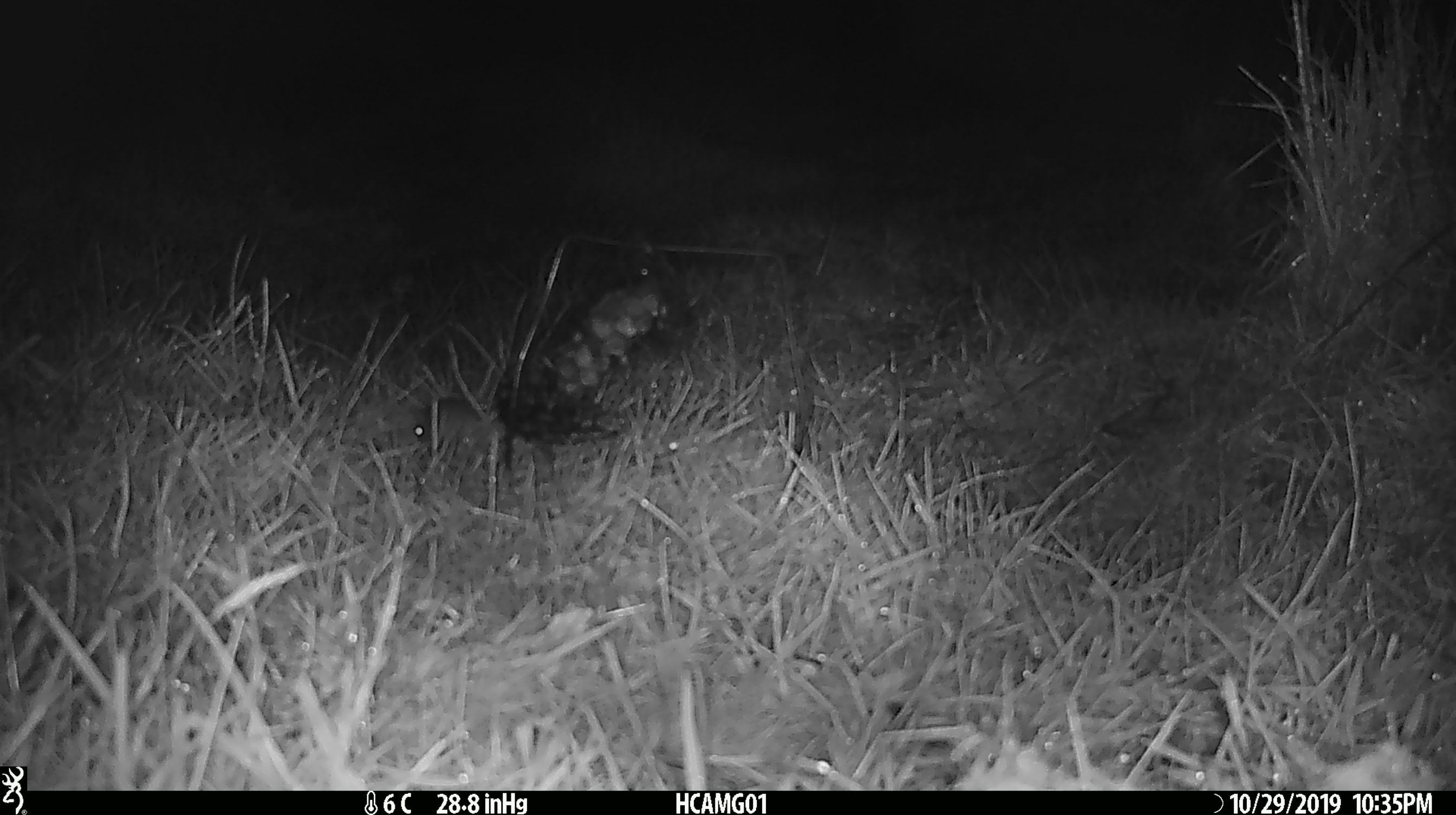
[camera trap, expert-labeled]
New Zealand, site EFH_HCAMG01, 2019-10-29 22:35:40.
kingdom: Animalia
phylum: Chordata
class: Mammalia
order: Rodentia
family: Muridae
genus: Mus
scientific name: Mus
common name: mouse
Mouse (Mus).